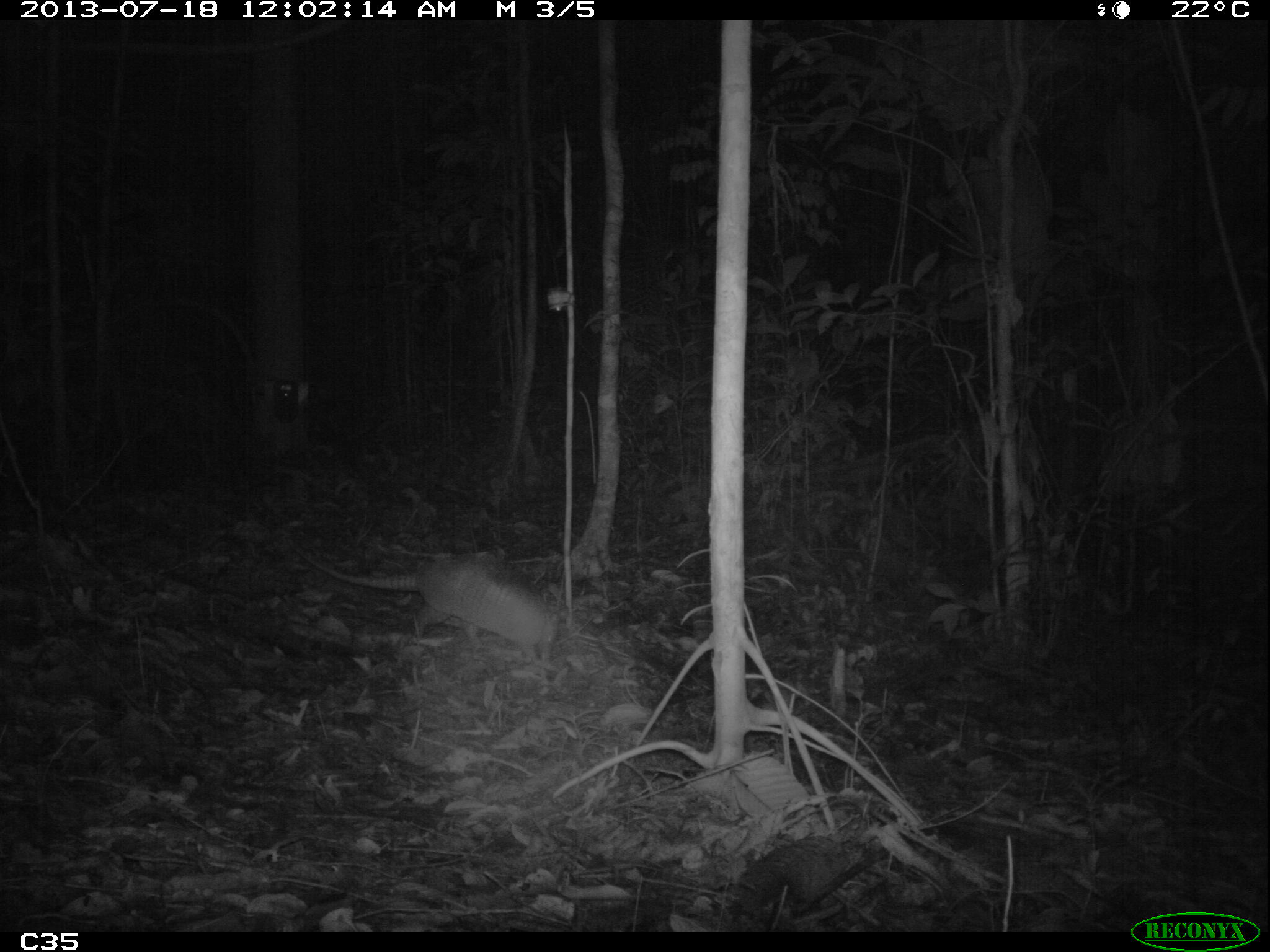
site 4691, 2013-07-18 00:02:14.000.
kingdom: Animalia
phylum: Chordata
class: Mammalia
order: Cingulata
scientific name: Cingulata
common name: armadillo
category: unknown armadillo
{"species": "unknown armadillo (armadillo) (Cingulata)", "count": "1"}